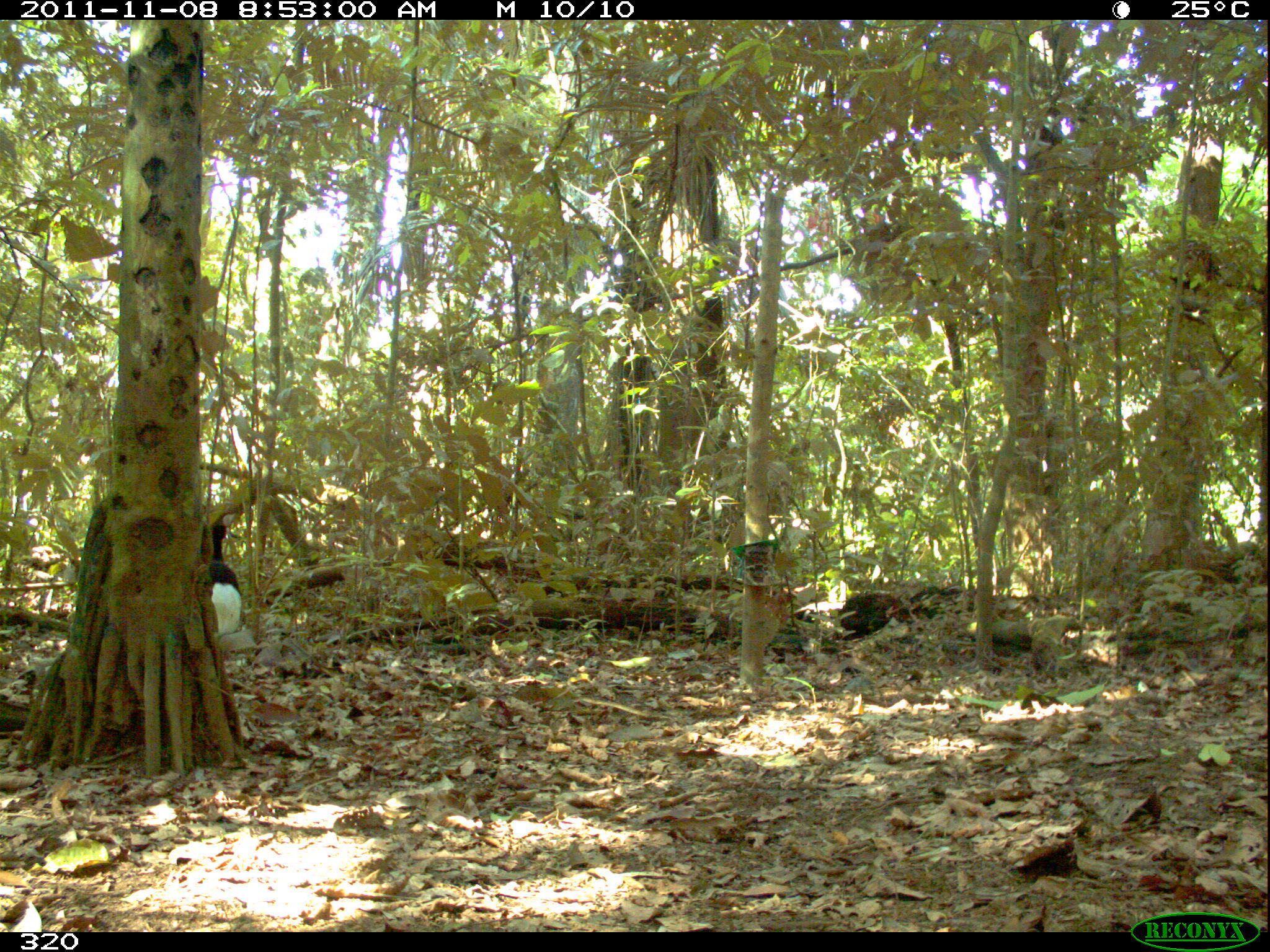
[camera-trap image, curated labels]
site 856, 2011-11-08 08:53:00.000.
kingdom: Animalia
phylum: Chordata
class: Aves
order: Gruiformes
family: Psophiidae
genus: Psophia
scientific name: Psophia leucoptera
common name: pale-winged trumpeter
Psophia leucoptera (pale-winged trumpeter).